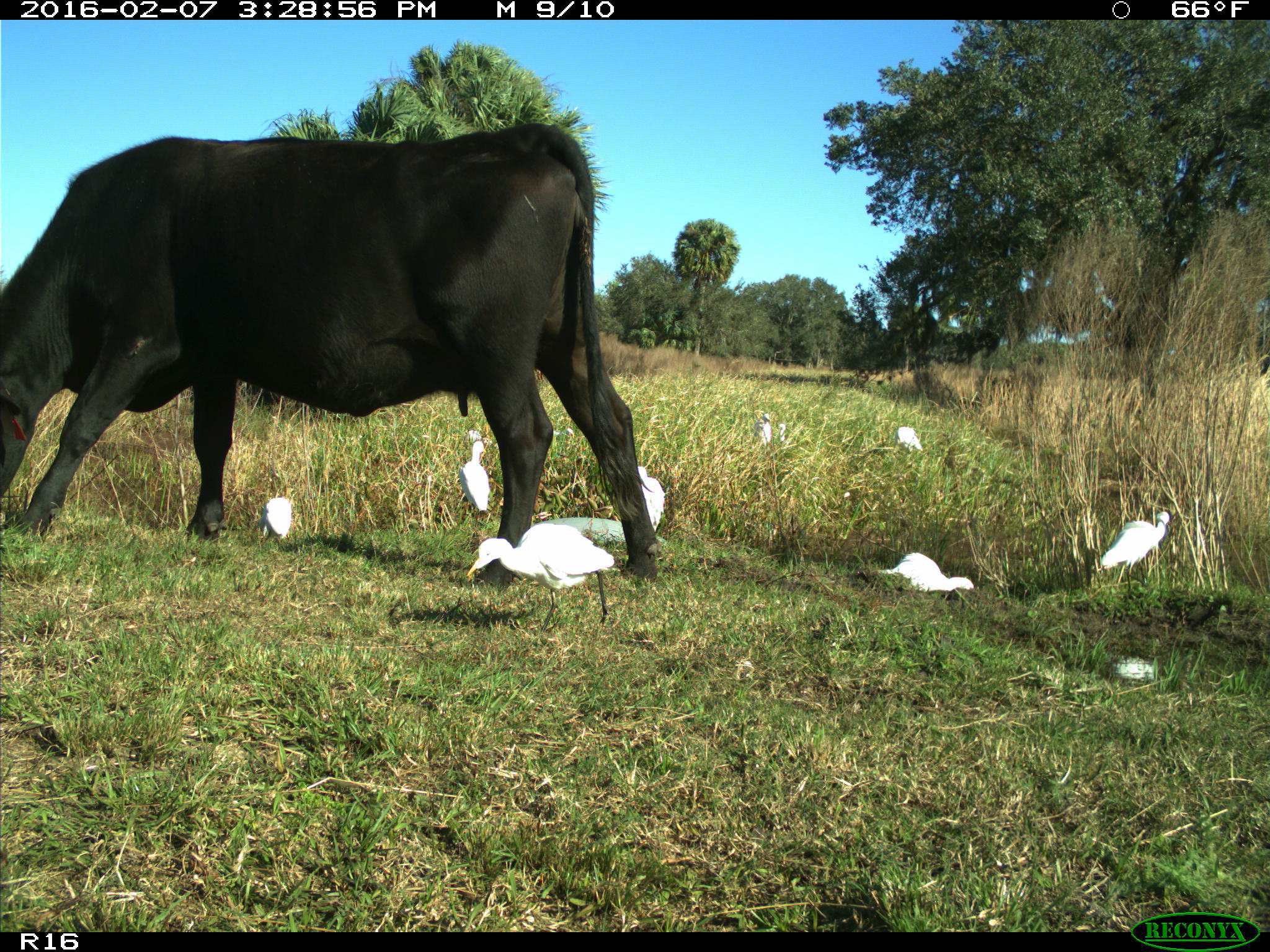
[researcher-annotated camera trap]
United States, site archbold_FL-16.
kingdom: Animalia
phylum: Chordata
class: Mammalia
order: Artiodactyla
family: Bovidae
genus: Bos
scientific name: Bos taurus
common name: domestic cow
Bos taurus (domestic cow).